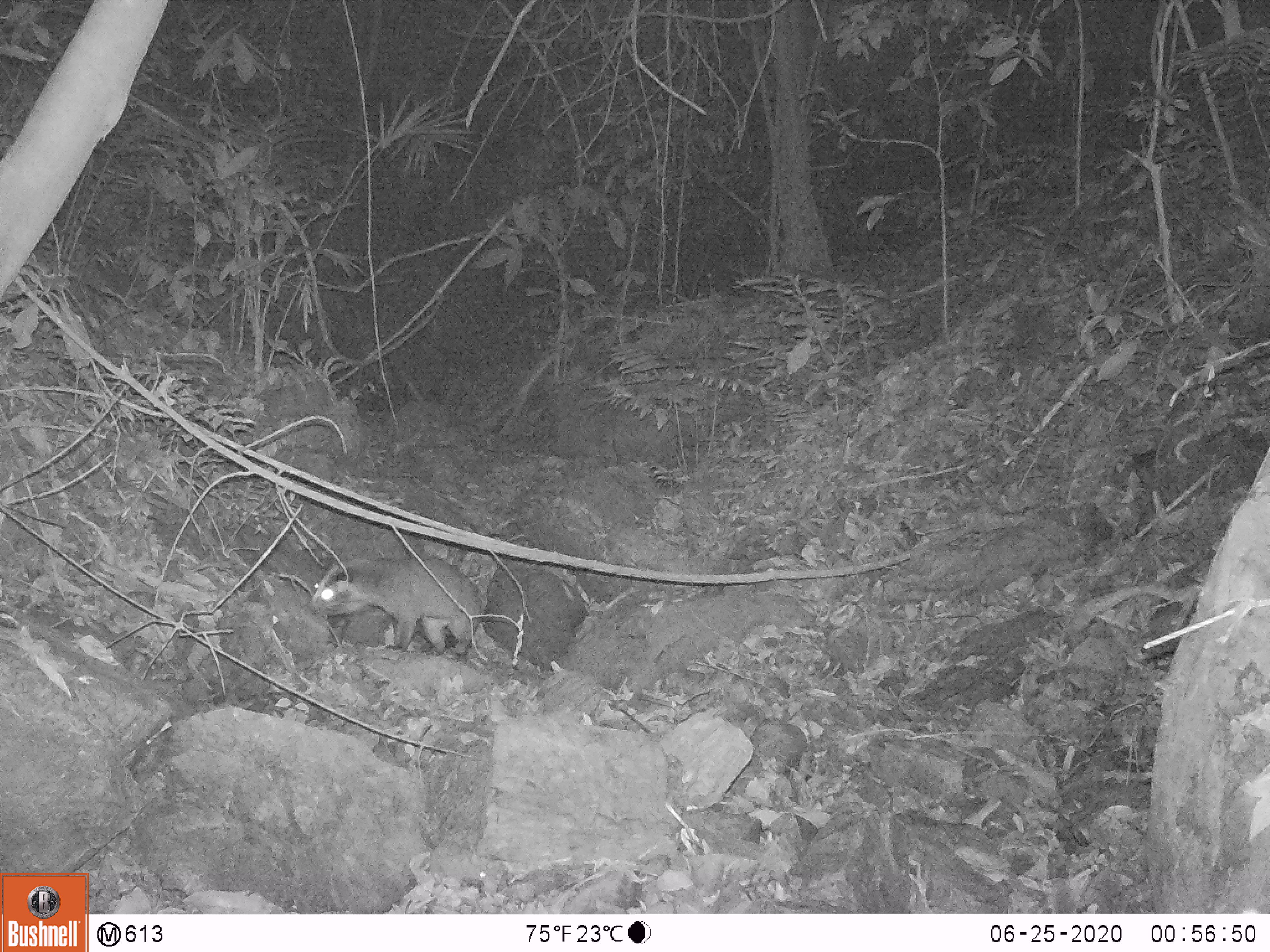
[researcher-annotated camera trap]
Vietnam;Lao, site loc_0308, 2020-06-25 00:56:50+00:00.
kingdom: Animalia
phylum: Chordata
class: Mammalia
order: Carnivora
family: Viverridae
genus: Paguma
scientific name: Paguma larvata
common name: masked palm civet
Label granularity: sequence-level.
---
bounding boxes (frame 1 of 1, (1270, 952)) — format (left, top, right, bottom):
masked palm civet: (310, 555, 482, 655)